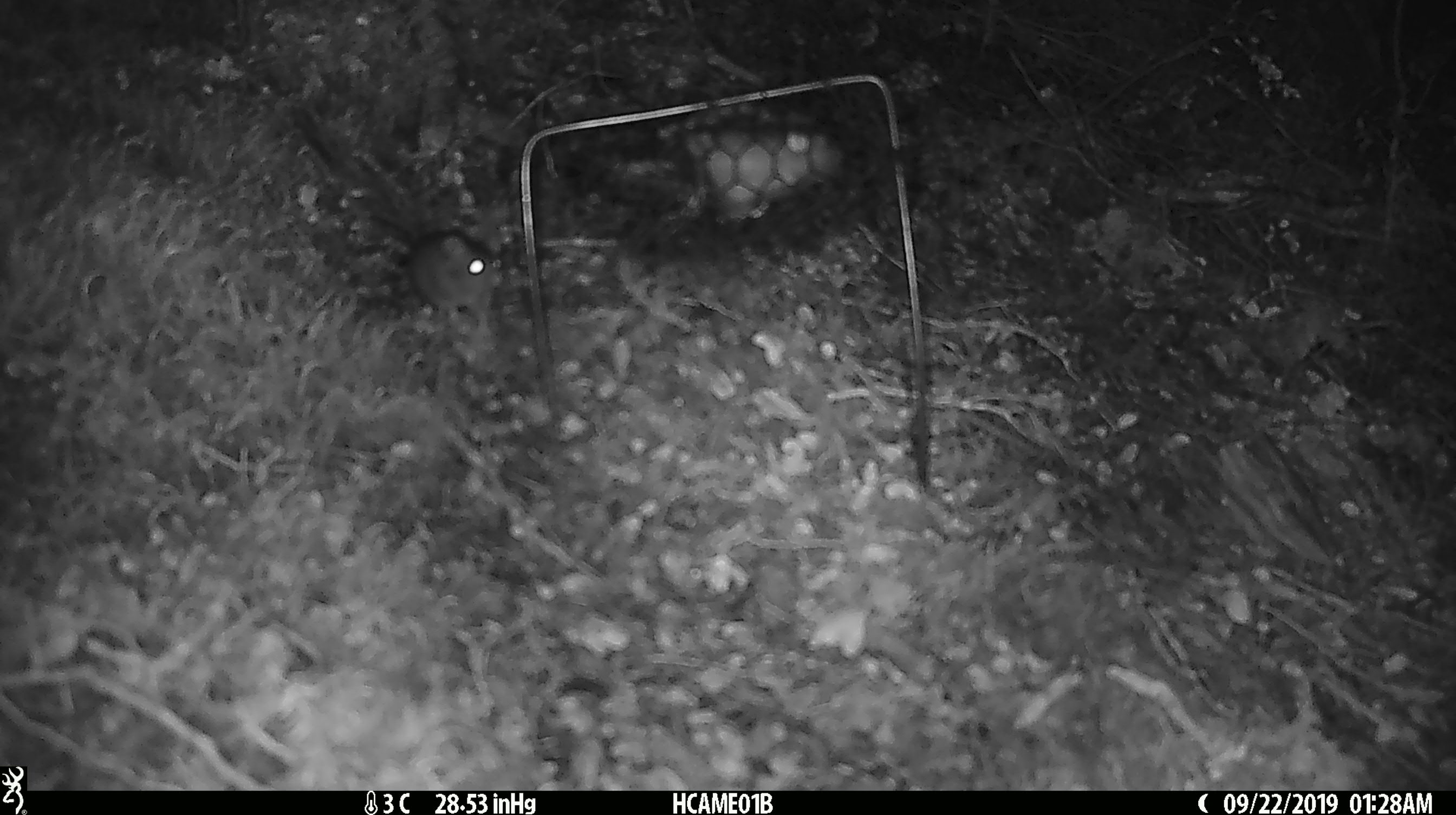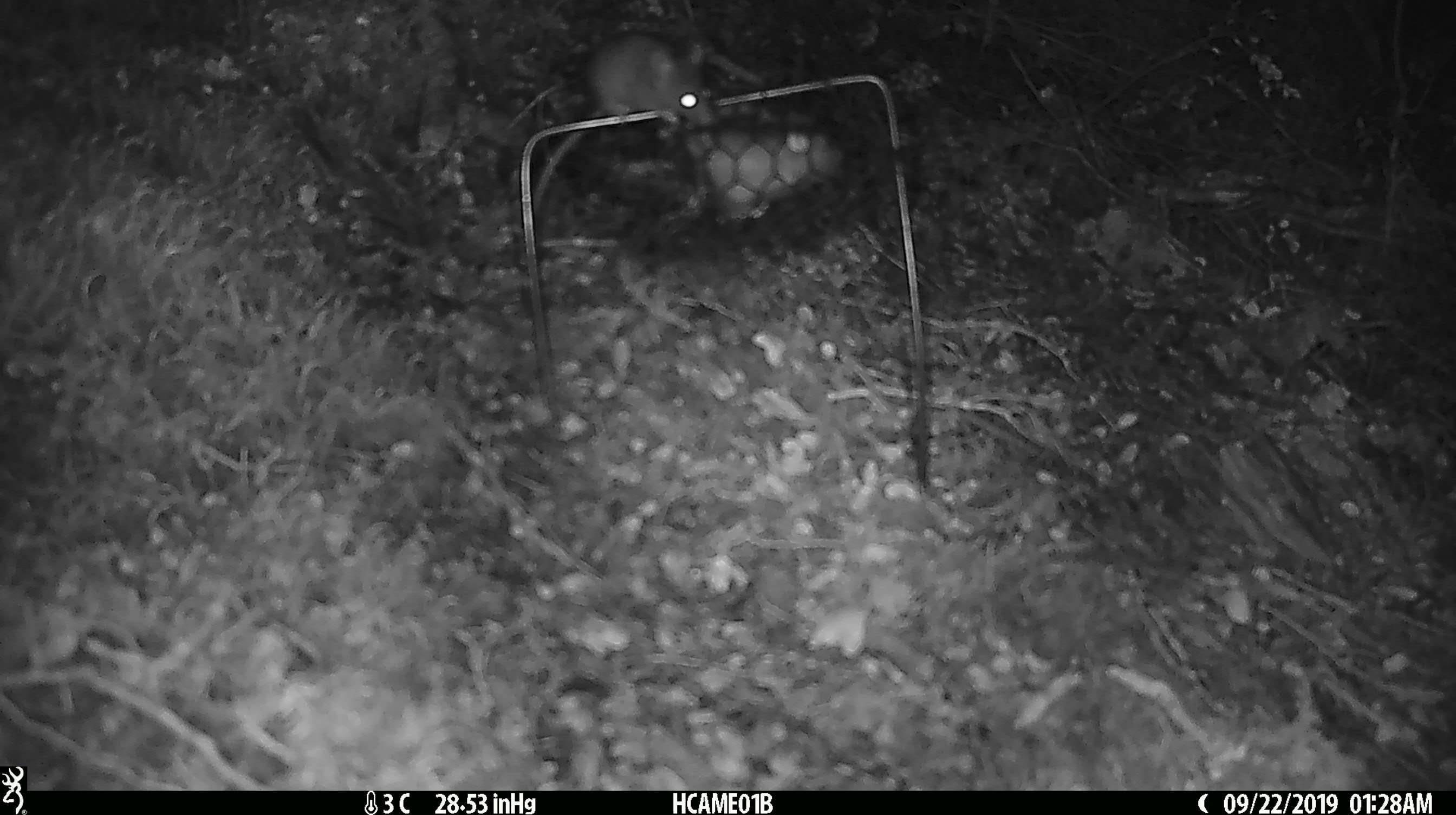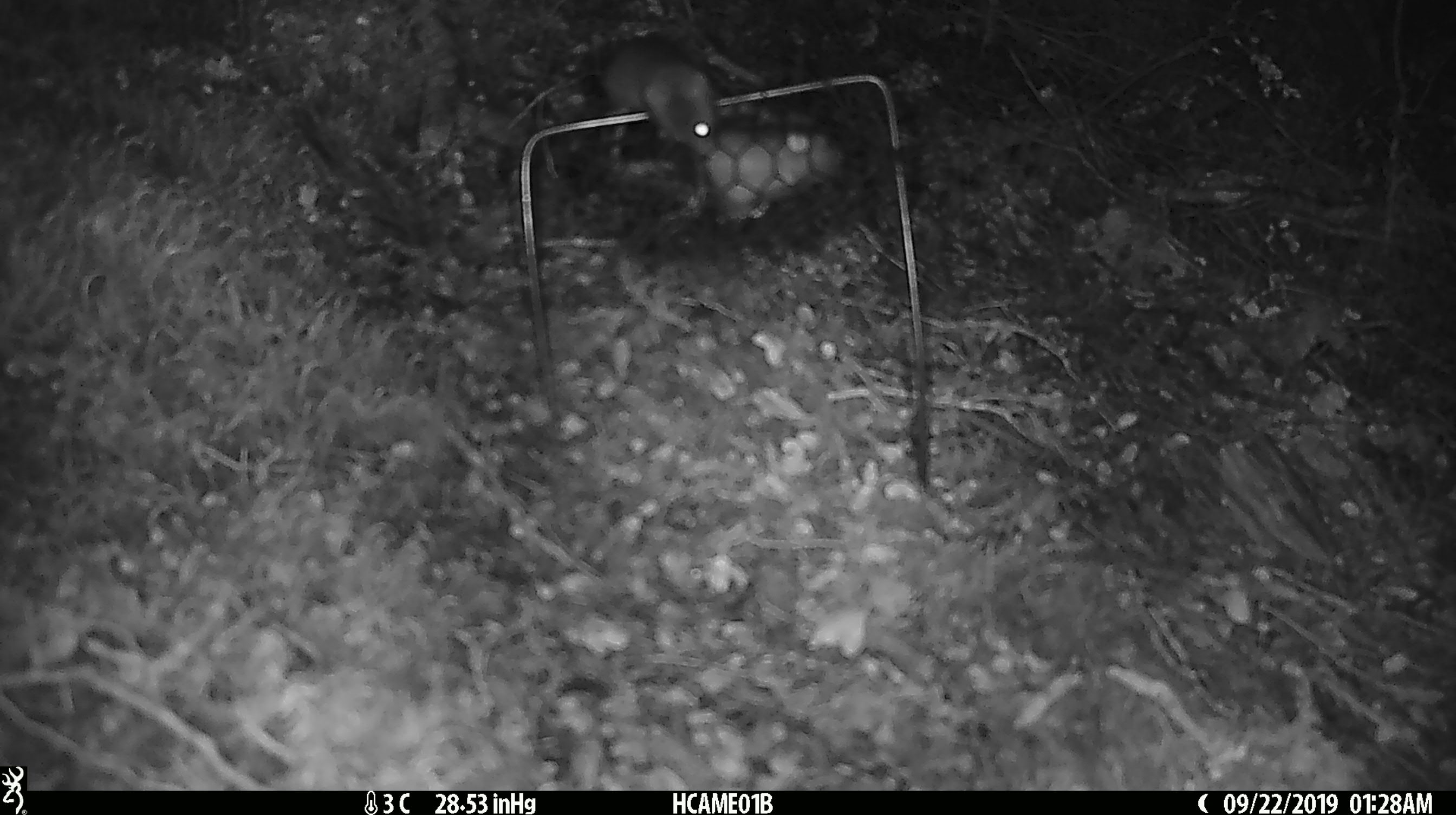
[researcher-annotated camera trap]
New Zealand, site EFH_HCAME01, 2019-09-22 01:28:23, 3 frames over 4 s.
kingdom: Animalia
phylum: Chordata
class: Mammalia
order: Rodentia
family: Muridae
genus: Mus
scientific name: Mus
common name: mouse